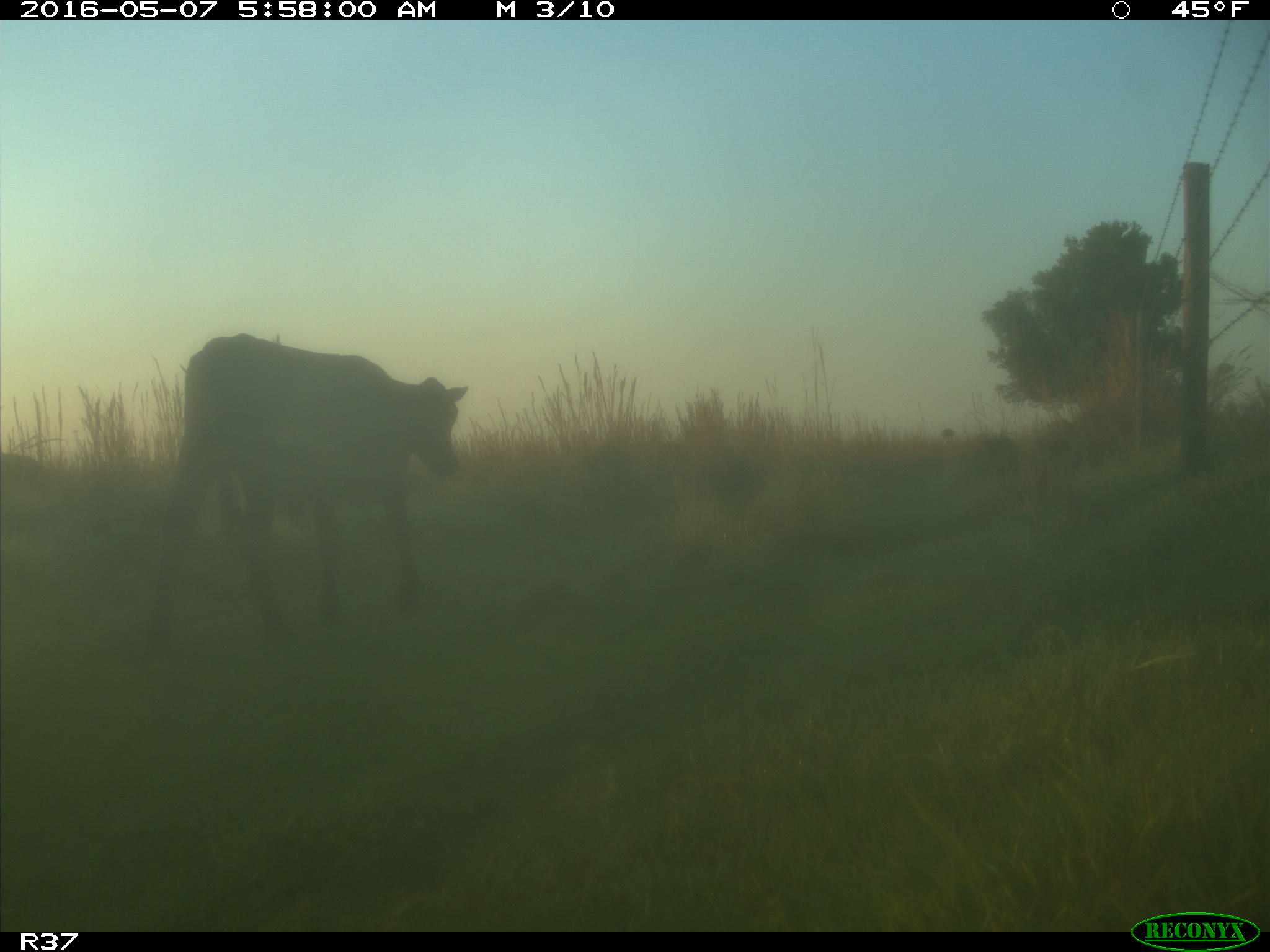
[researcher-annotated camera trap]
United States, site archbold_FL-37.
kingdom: Animalia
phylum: Chordata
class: Mammalia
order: Artiodactyla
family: Bovidae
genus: Bos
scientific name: Bos taurus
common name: domestic cow